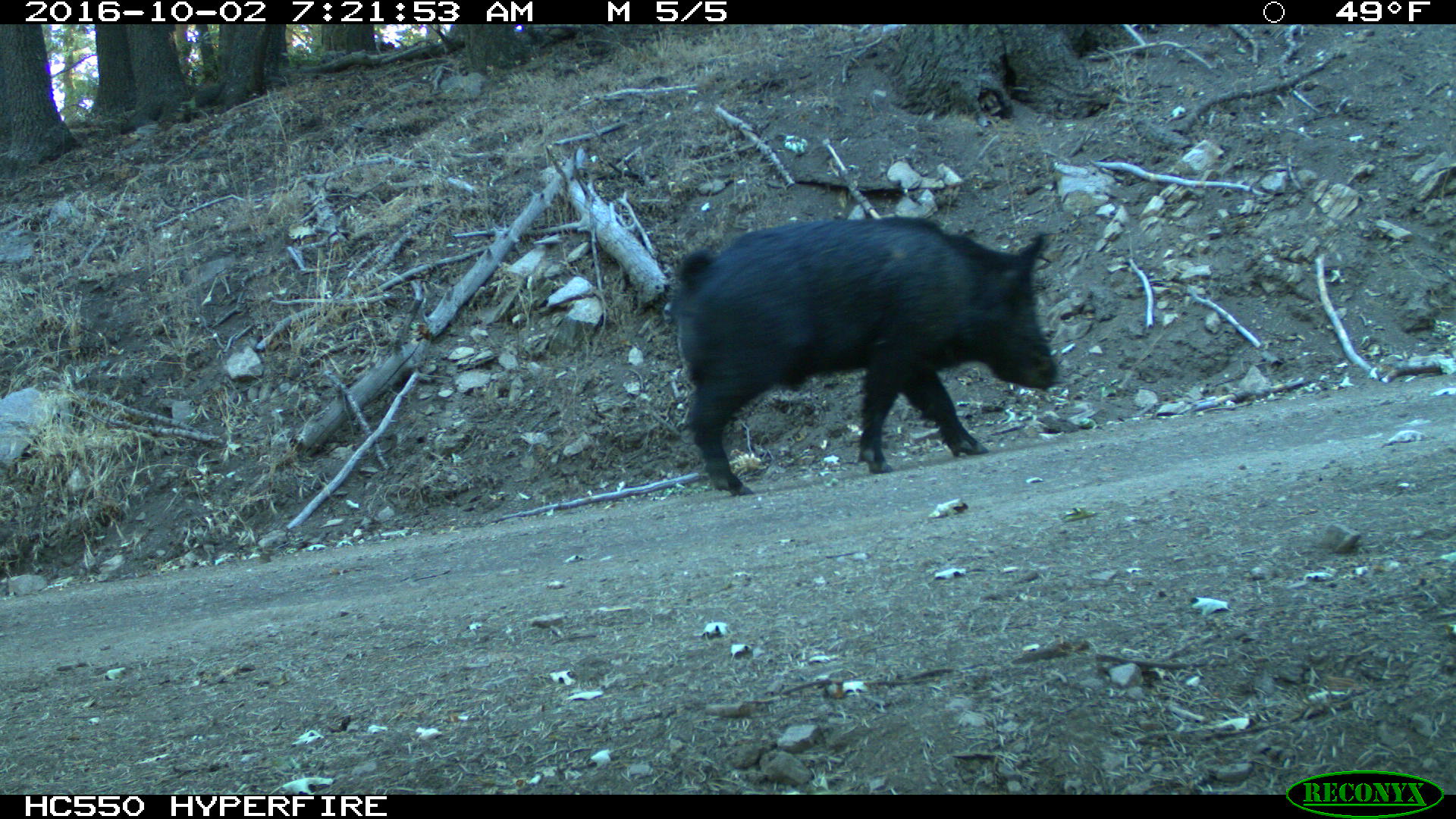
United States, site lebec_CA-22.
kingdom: Animalia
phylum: Chordata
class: Mammalia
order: Artiodactyla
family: Suidae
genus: Sus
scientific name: Sus scrofa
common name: wild boar